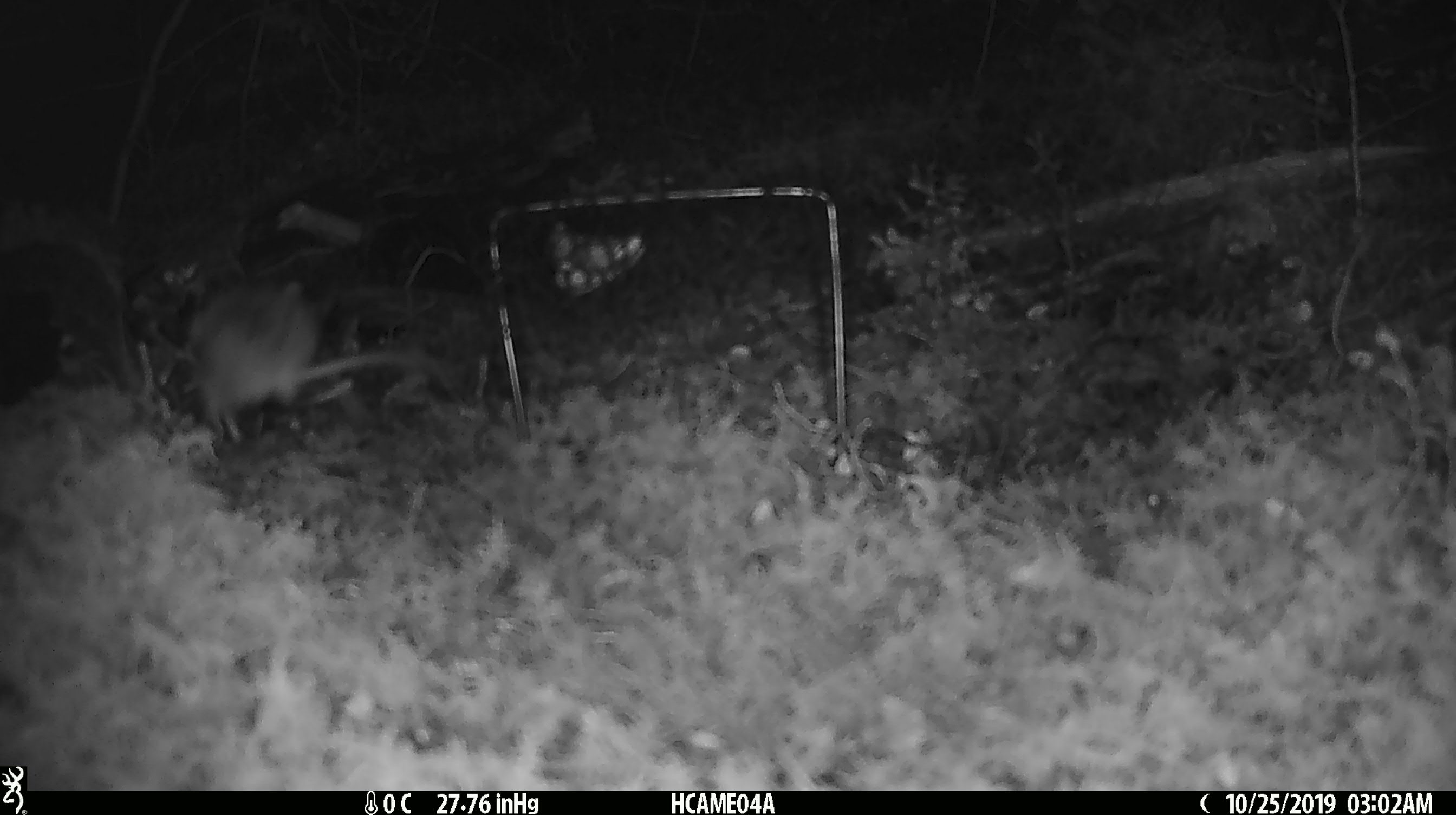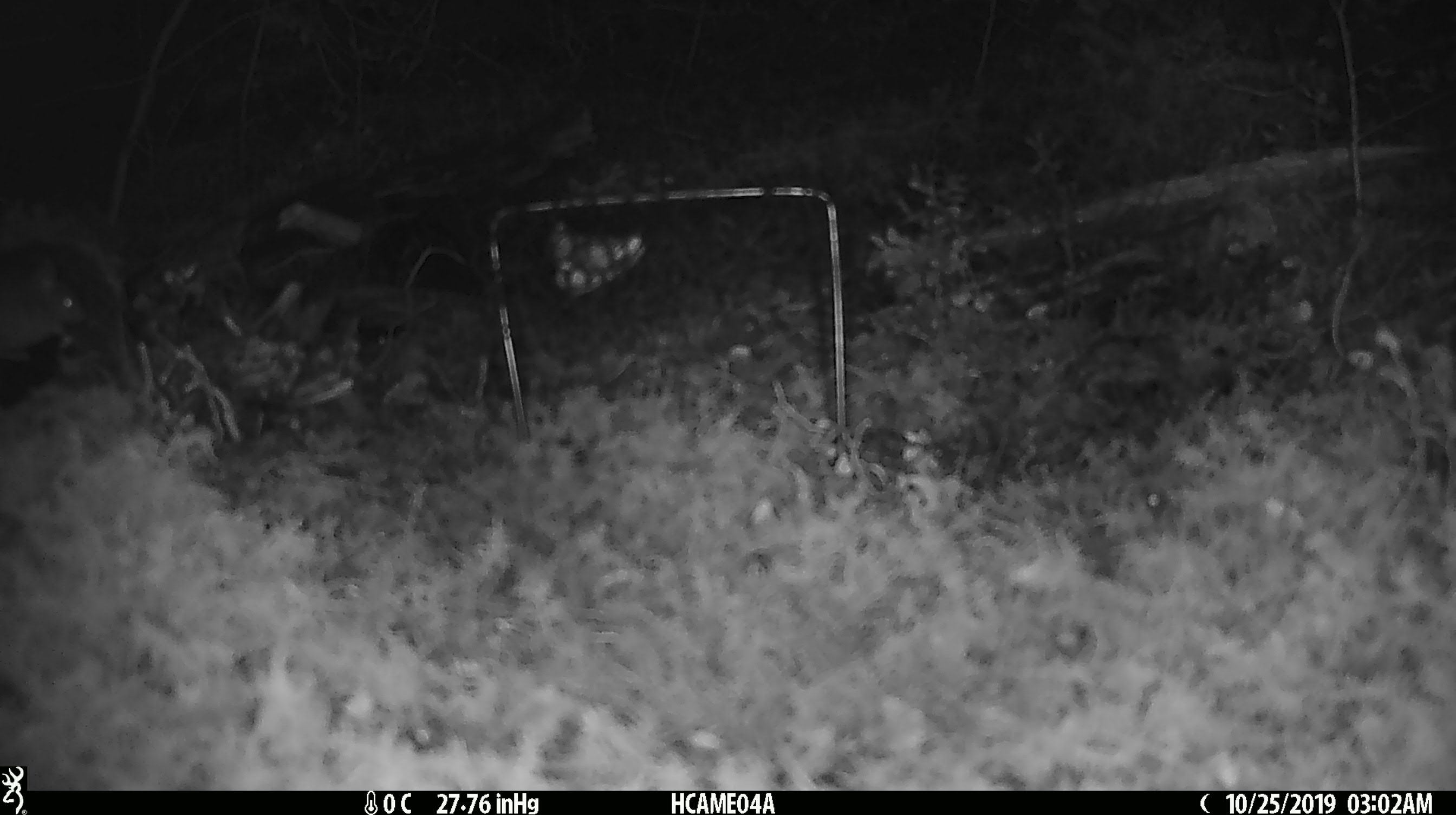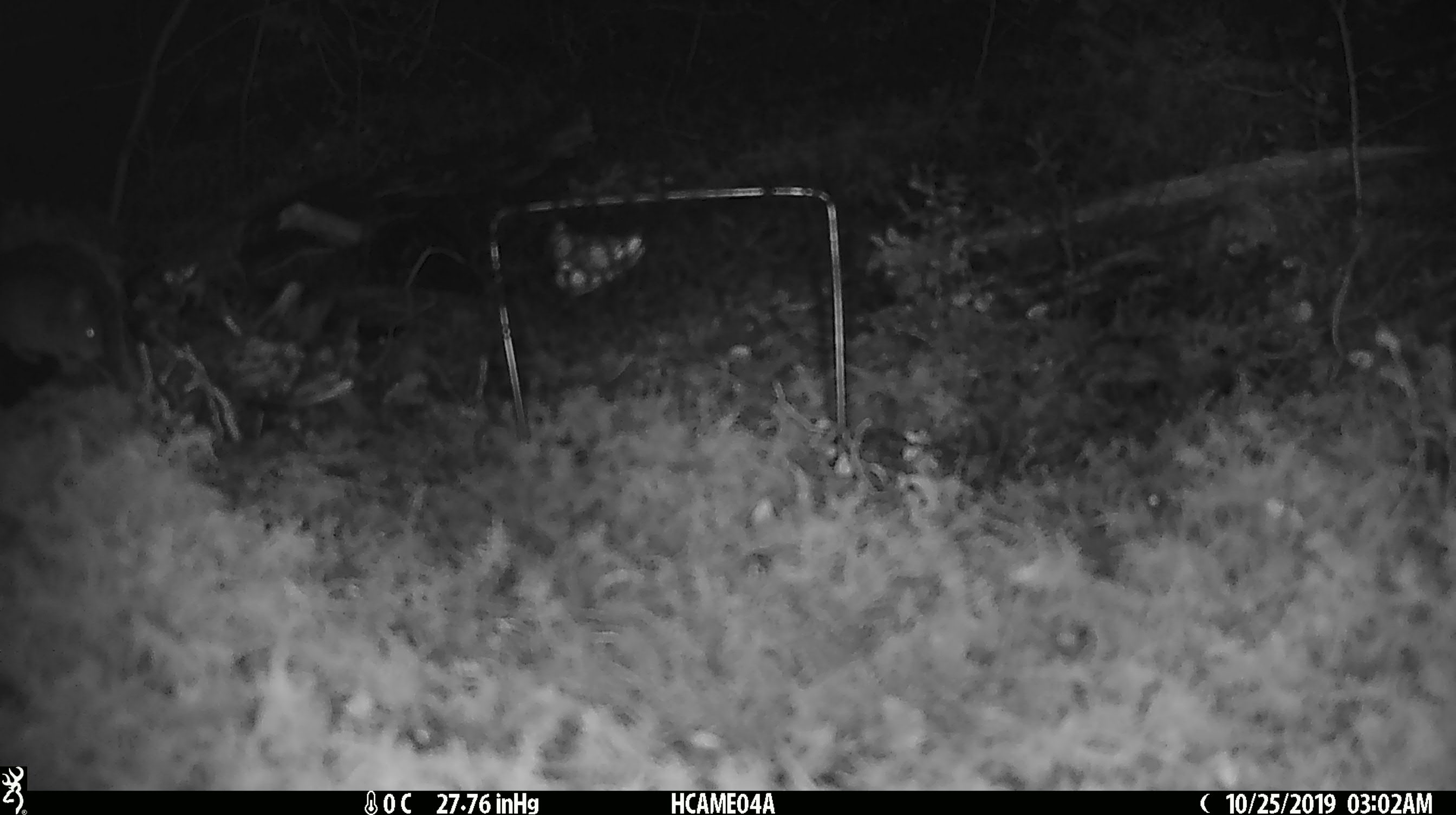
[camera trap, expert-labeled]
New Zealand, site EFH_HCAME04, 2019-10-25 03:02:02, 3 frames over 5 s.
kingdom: Animalia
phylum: Chordata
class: Mammalia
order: Rodentia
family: Muridae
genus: Mus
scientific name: Mus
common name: mouse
Mouse (Mus).